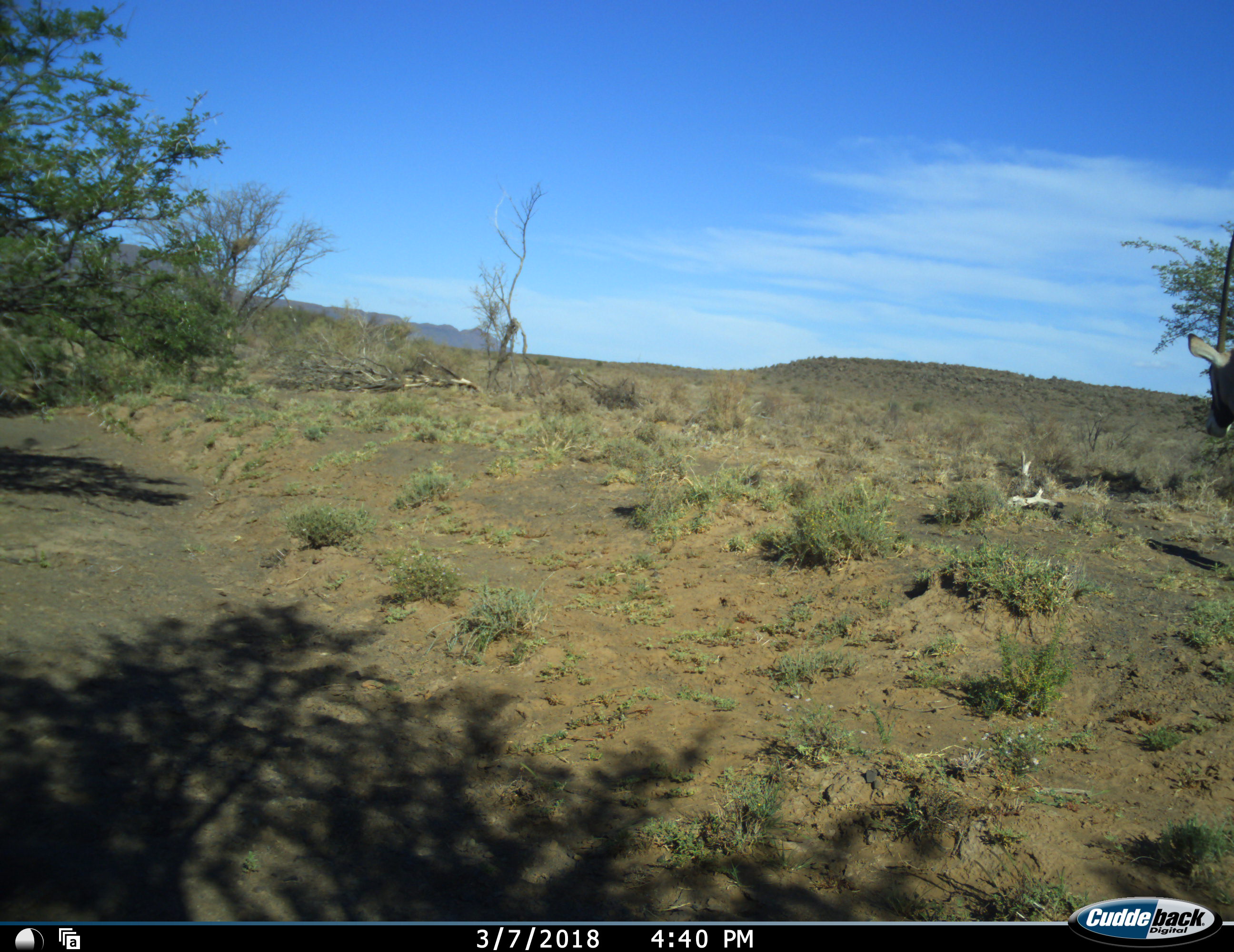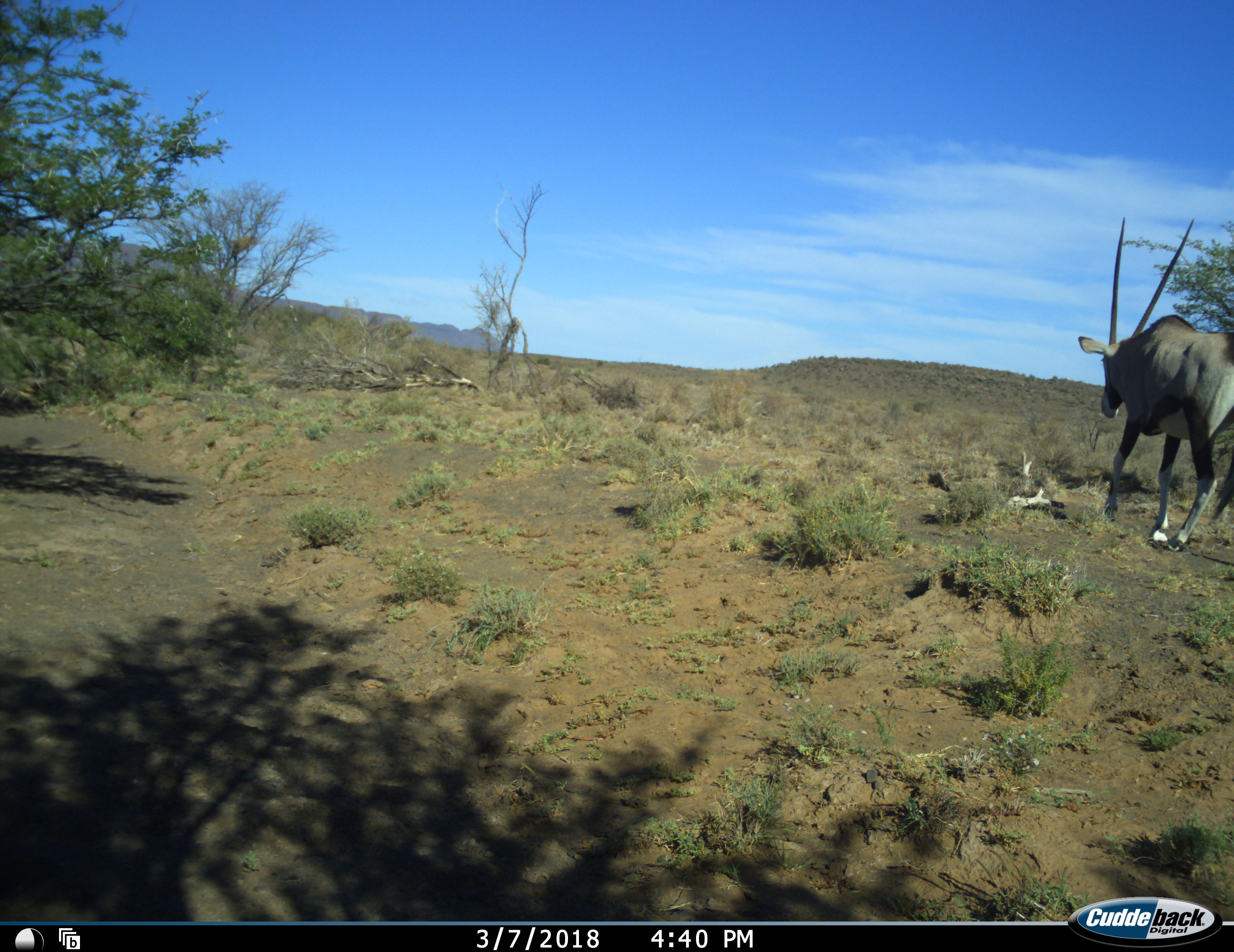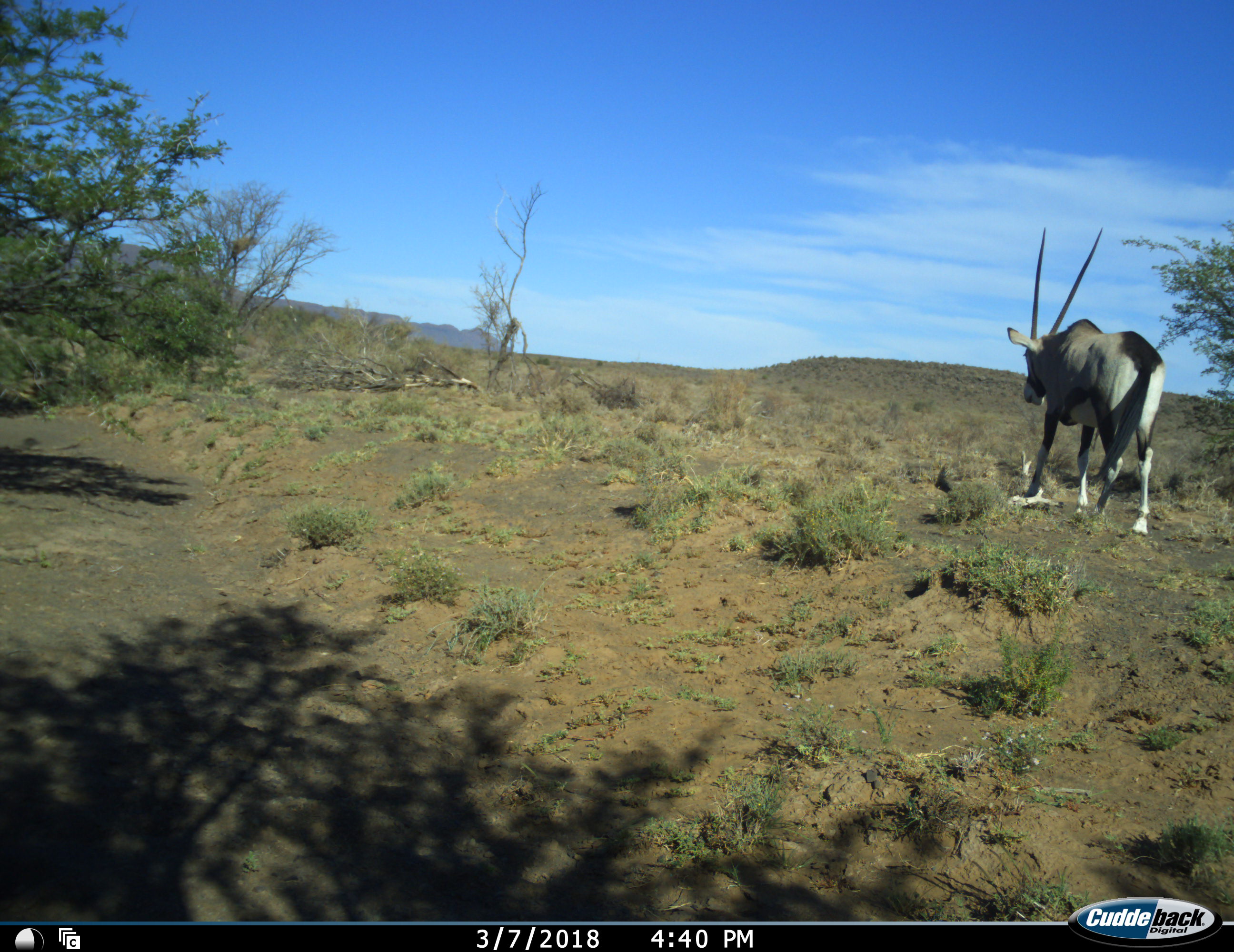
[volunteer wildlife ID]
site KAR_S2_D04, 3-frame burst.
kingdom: Animalia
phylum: Chordata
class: Mammalia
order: Artiodactyla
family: Bovidae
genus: Oryx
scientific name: Oryx gazella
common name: gemsbok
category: oryx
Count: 1.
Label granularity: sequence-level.